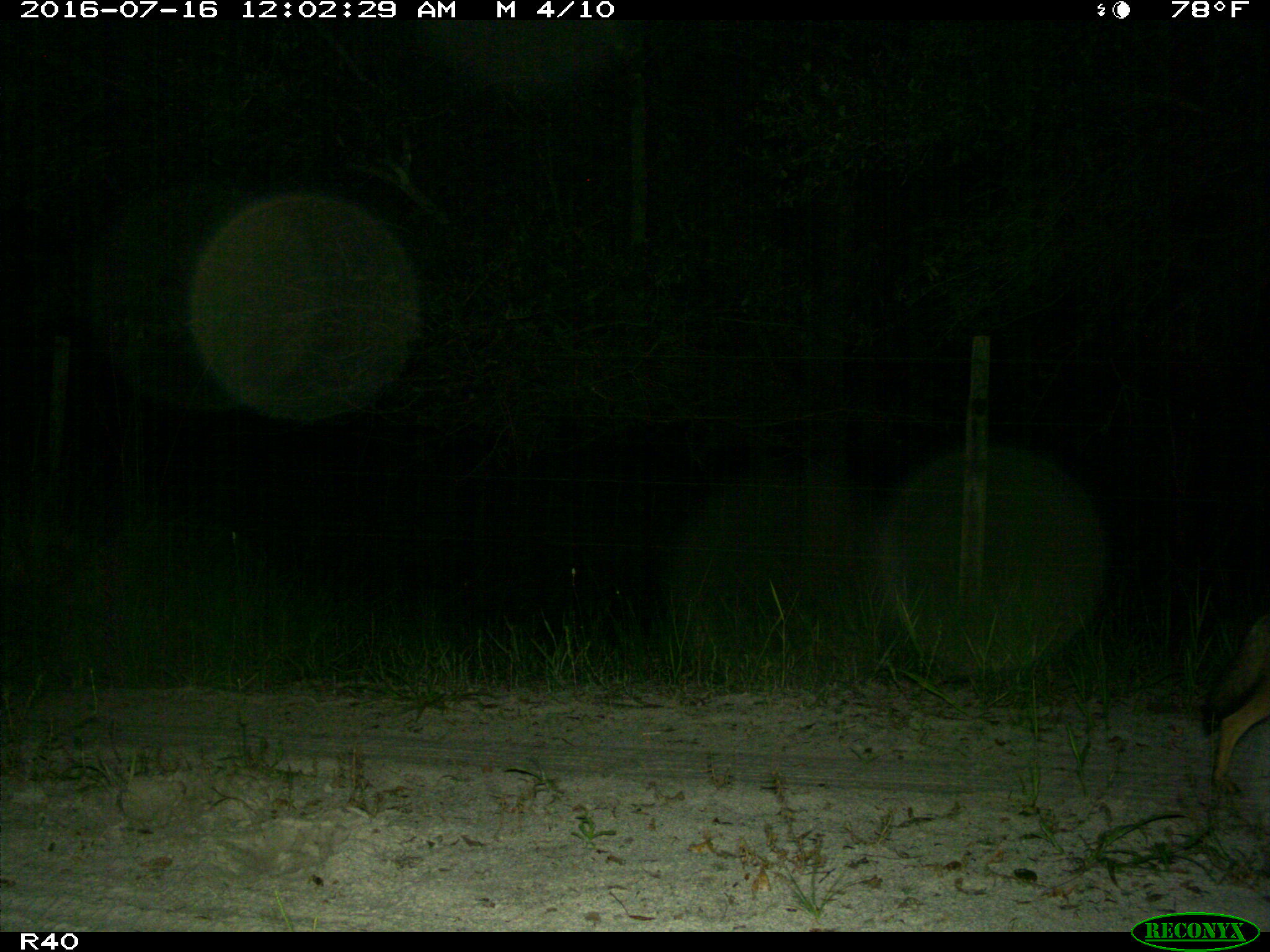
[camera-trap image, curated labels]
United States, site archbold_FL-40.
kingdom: Animalia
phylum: Chordata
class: Mammalia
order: Carnivora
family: Canidae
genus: Canis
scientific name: Canis latrans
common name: coyote